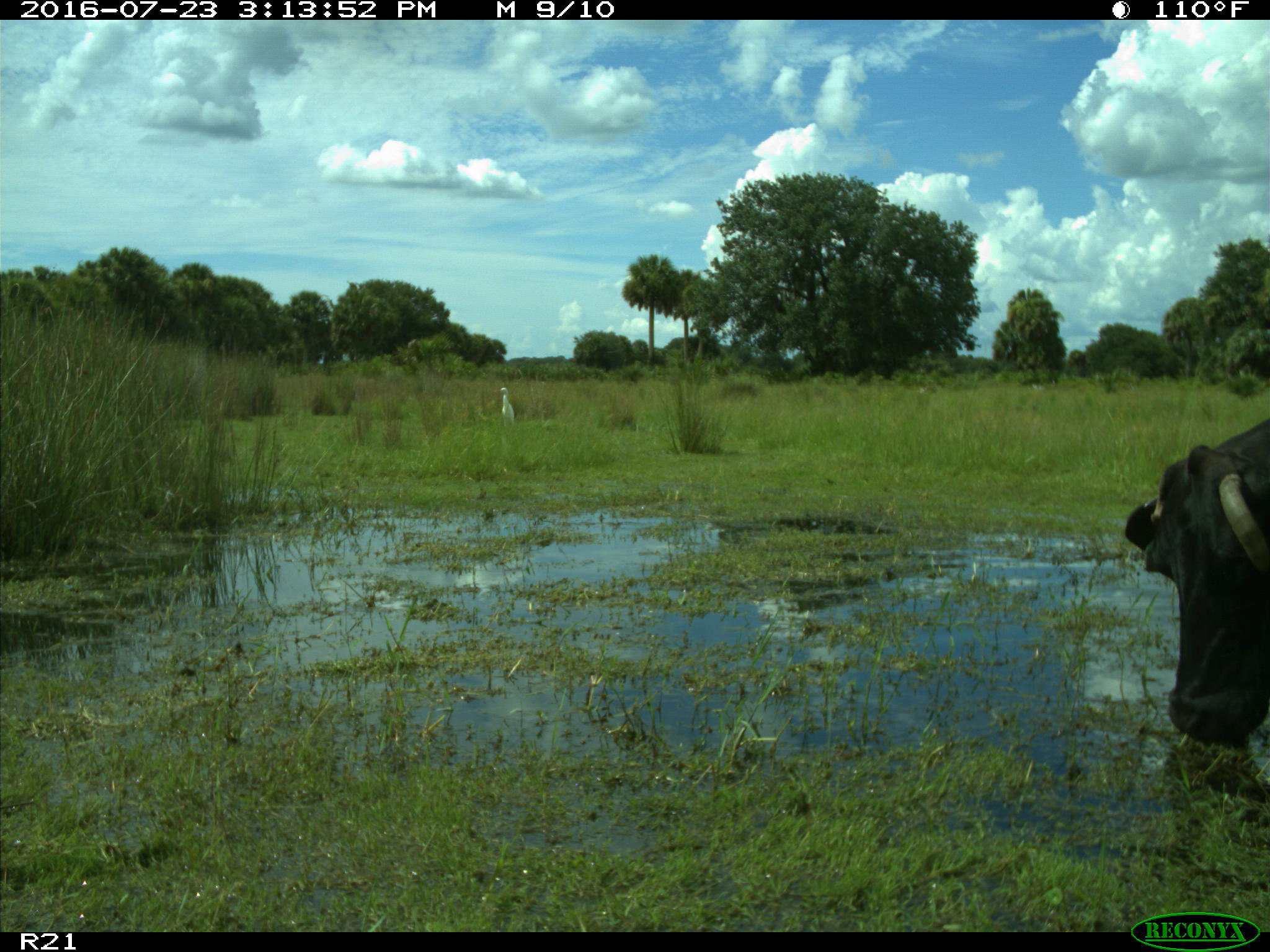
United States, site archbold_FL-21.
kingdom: Animalia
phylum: Chordata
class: Mammalia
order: Artiodactyla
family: Bovidae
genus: Bos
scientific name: Bos taurus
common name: domestic cow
Bos taurus (domestic cow).